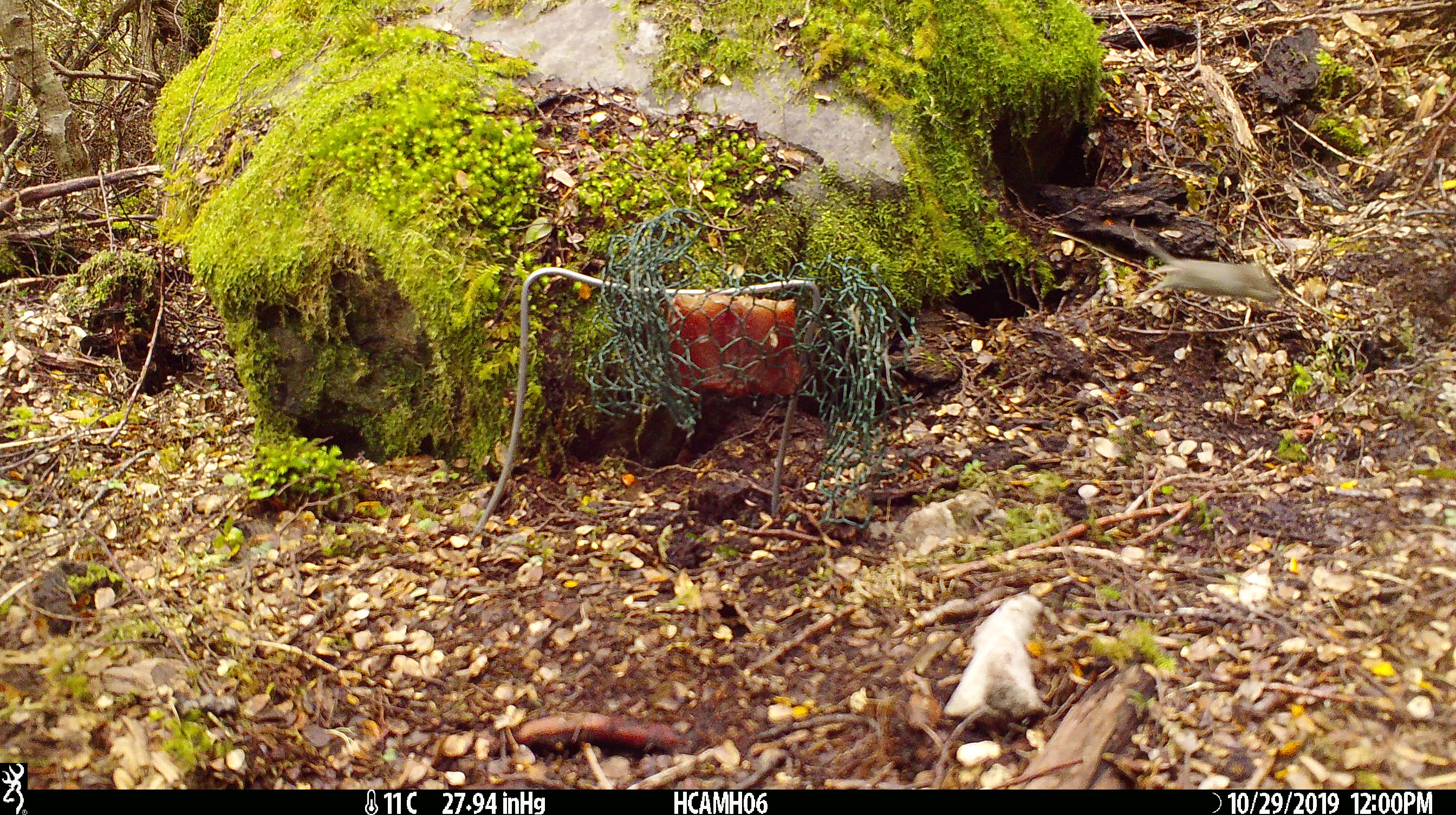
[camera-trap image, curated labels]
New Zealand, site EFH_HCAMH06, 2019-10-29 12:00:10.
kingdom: Animalia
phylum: Chordata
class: Mammalia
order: Rodentia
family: Muridae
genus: Mus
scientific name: Mus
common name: mouse